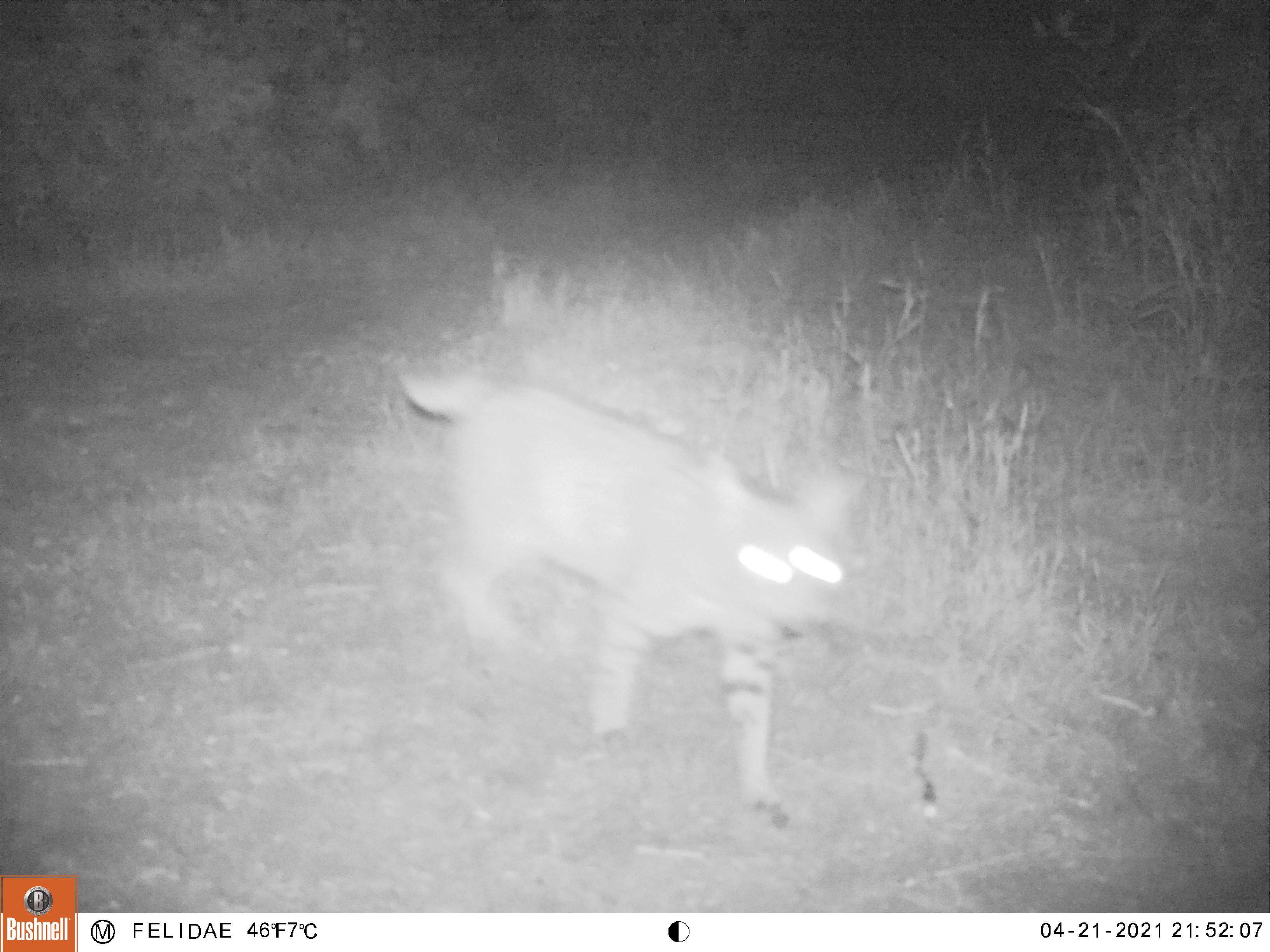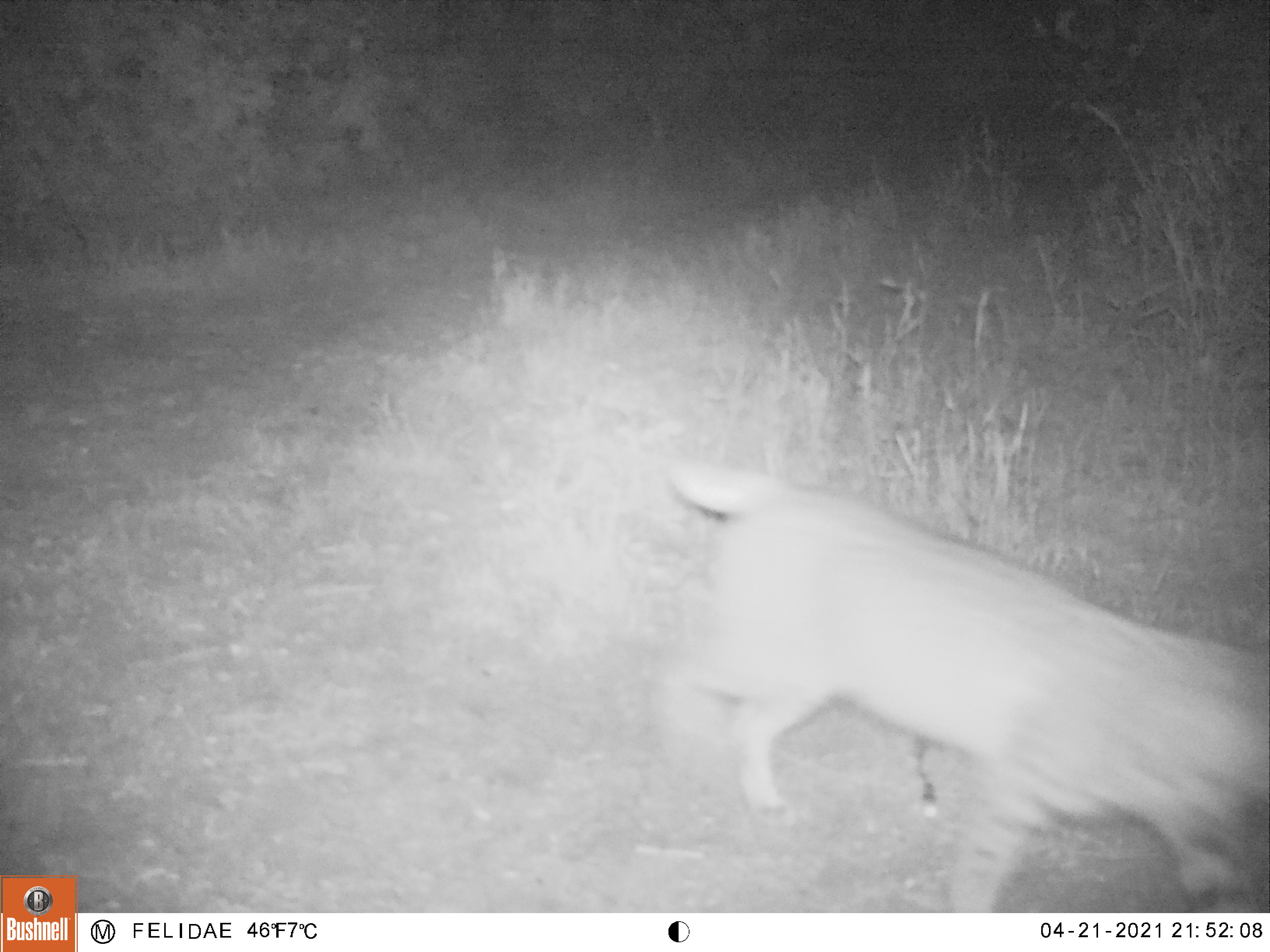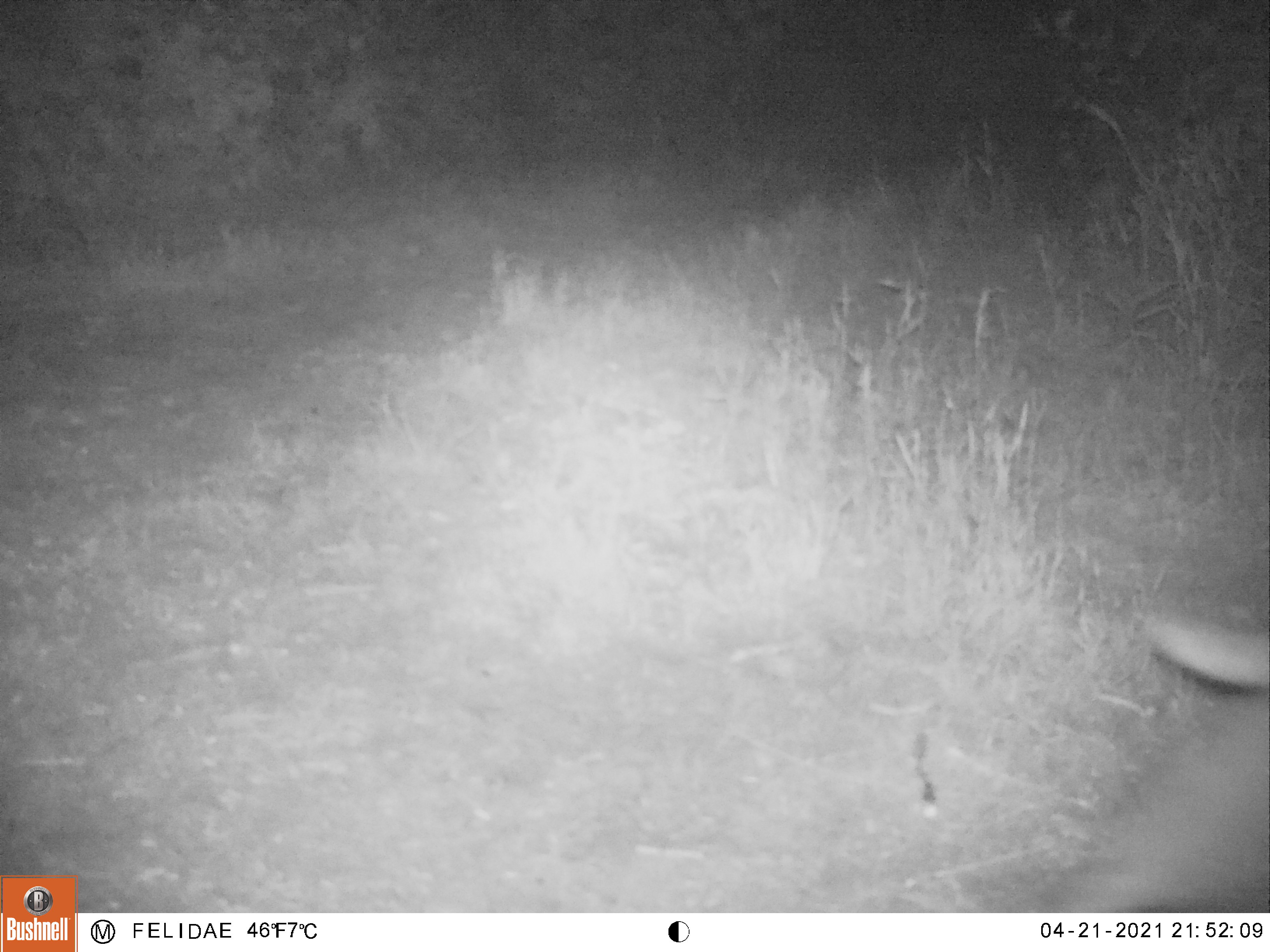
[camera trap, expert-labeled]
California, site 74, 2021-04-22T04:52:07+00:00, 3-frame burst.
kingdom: Animalia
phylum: Chordata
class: Mammalia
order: Carnivora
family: Felidae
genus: Lynx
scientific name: Lynx rufus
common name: bobcat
Bobcat (Lynx rufus).